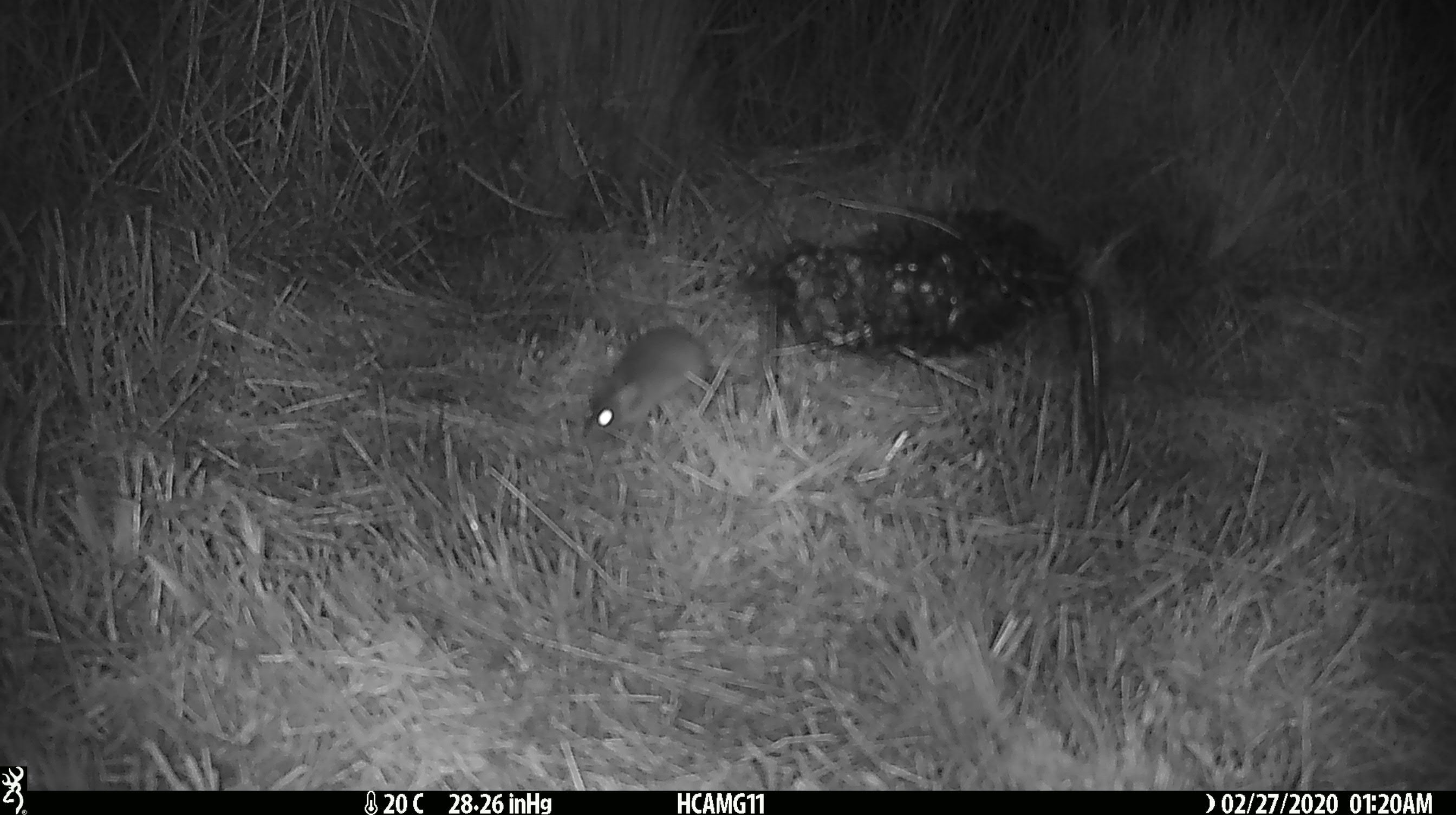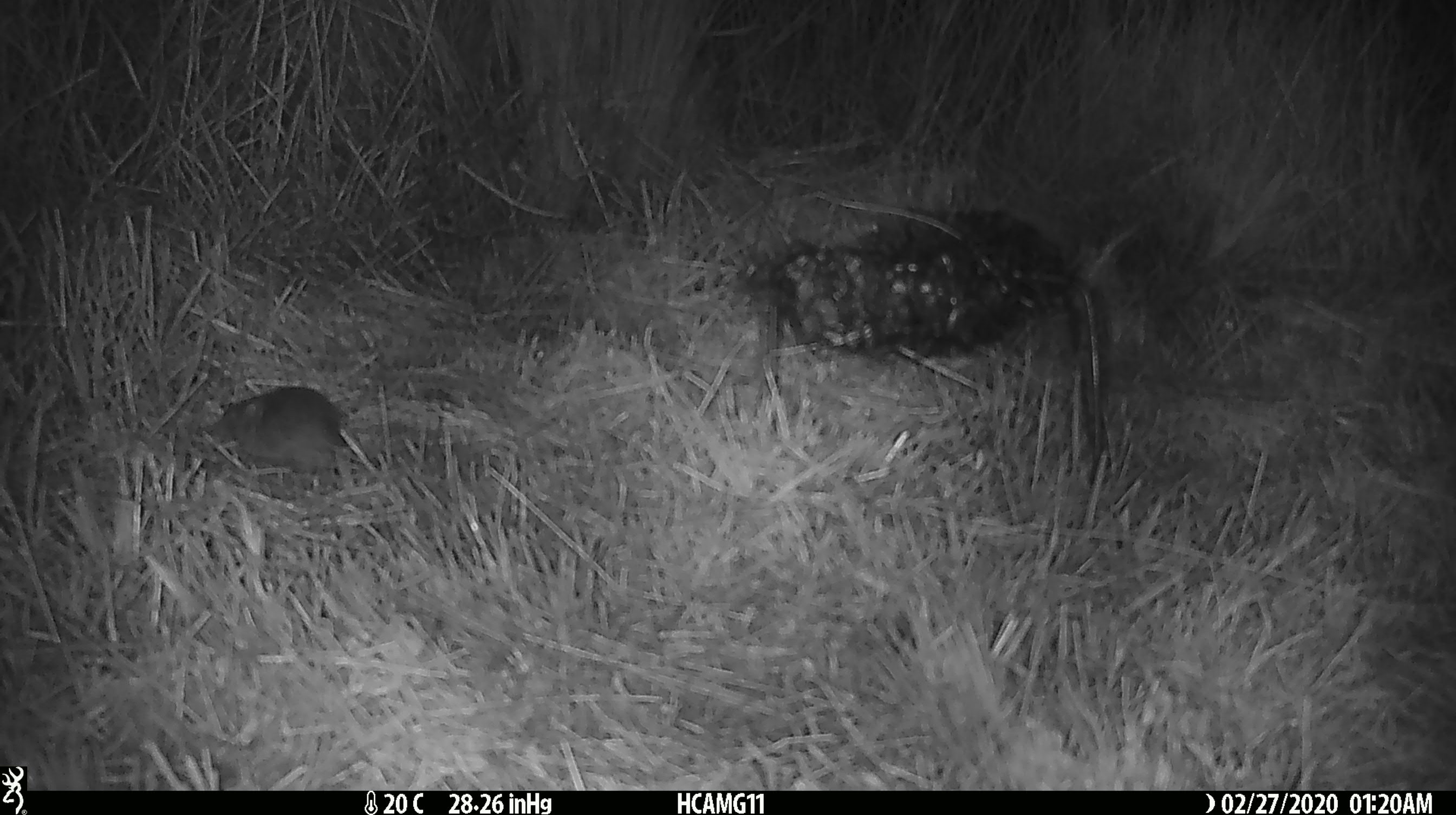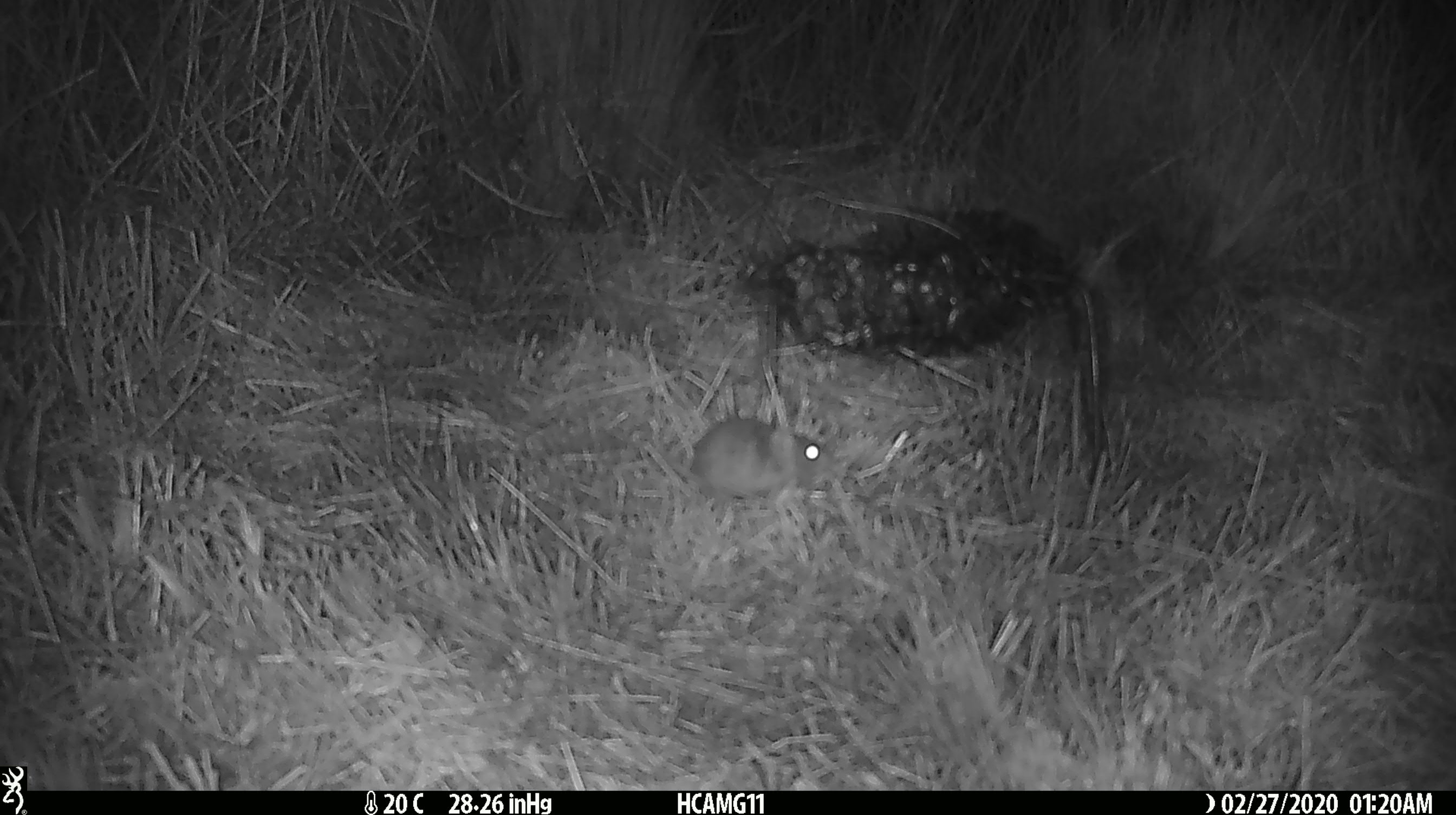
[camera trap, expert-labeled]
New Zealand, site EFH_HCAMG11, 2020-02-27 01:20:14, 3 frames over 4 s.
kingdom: Animalia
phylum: Chordata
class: Mammalia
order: Rodentia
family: Muridae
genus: Mus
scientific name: Mus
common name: mouse